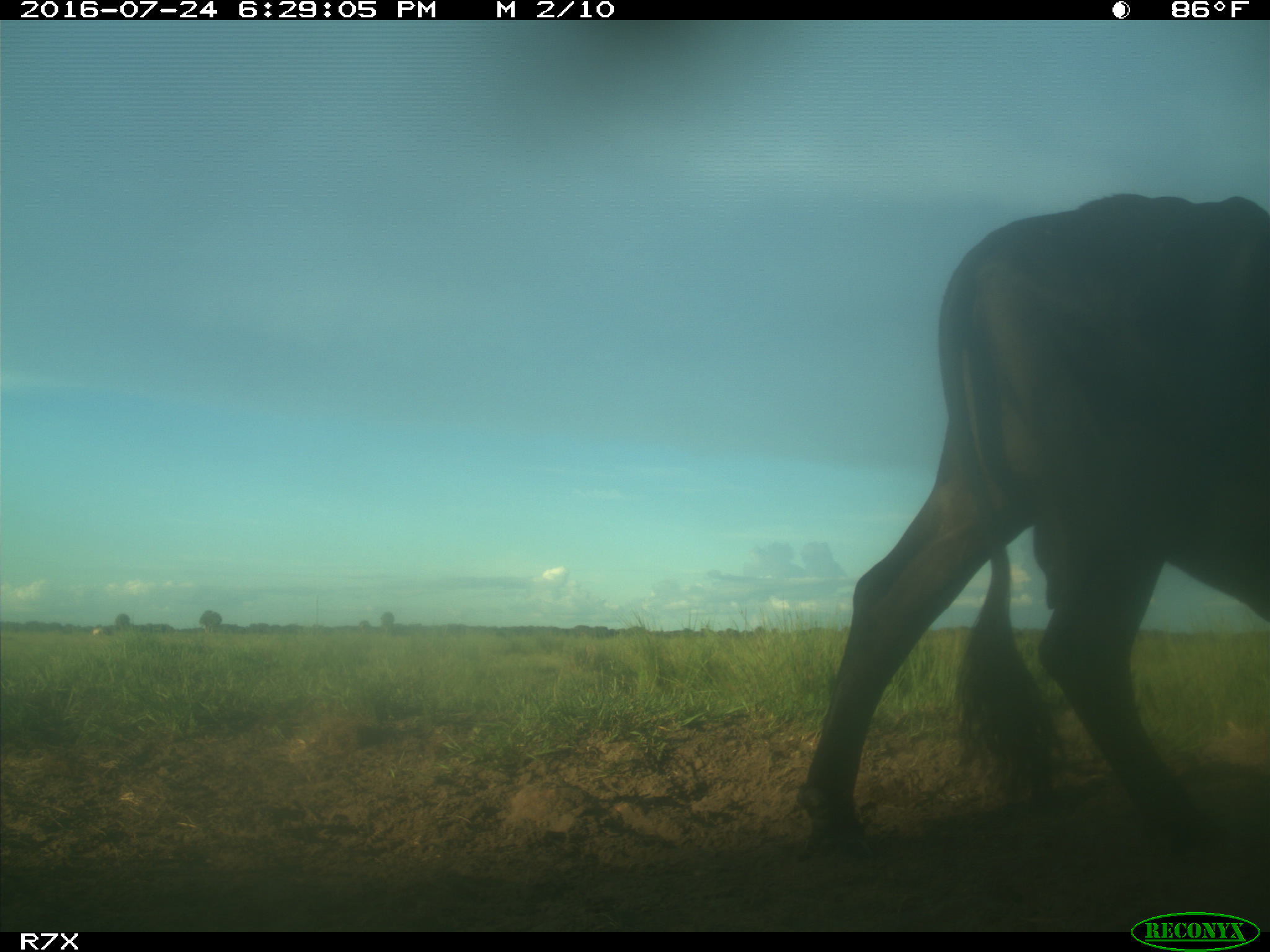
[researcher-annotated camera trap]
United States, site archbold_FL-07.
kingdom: Animalia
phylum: Chordata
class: Mammalia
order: Artiodactyla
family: Bovidae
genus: Bos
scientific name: Bos taurus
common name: domestic cow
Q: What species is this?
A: Bos taurus (domestic cow).